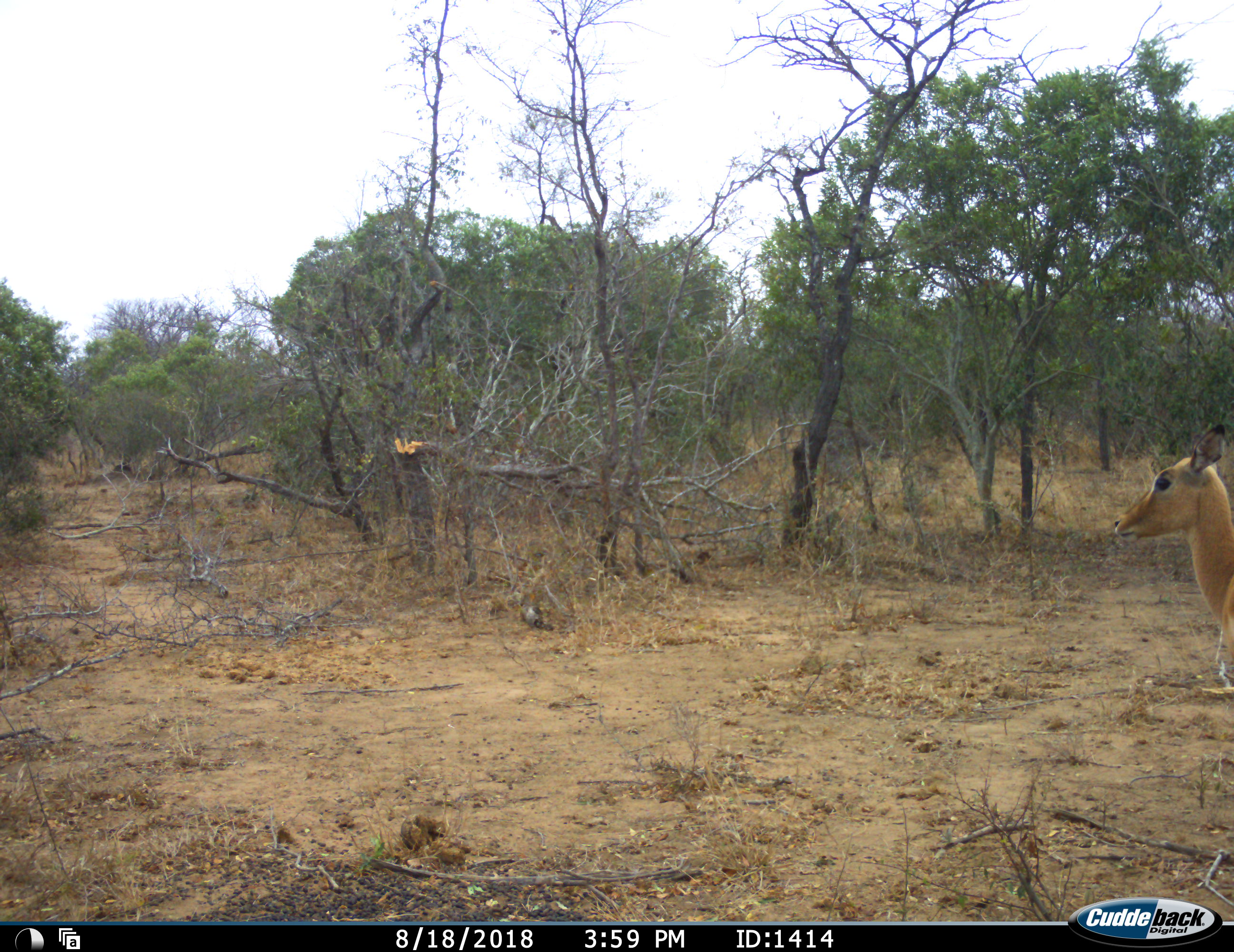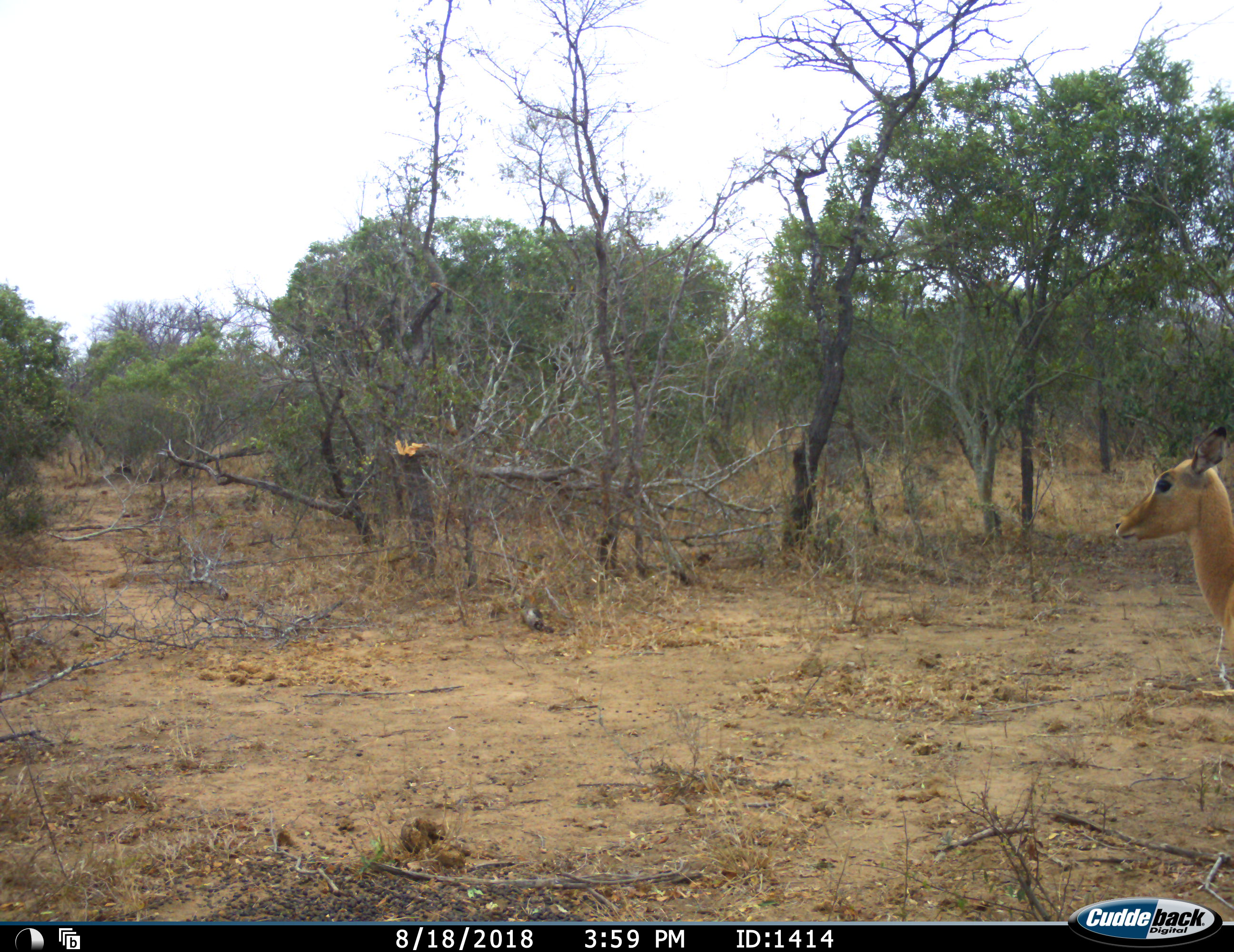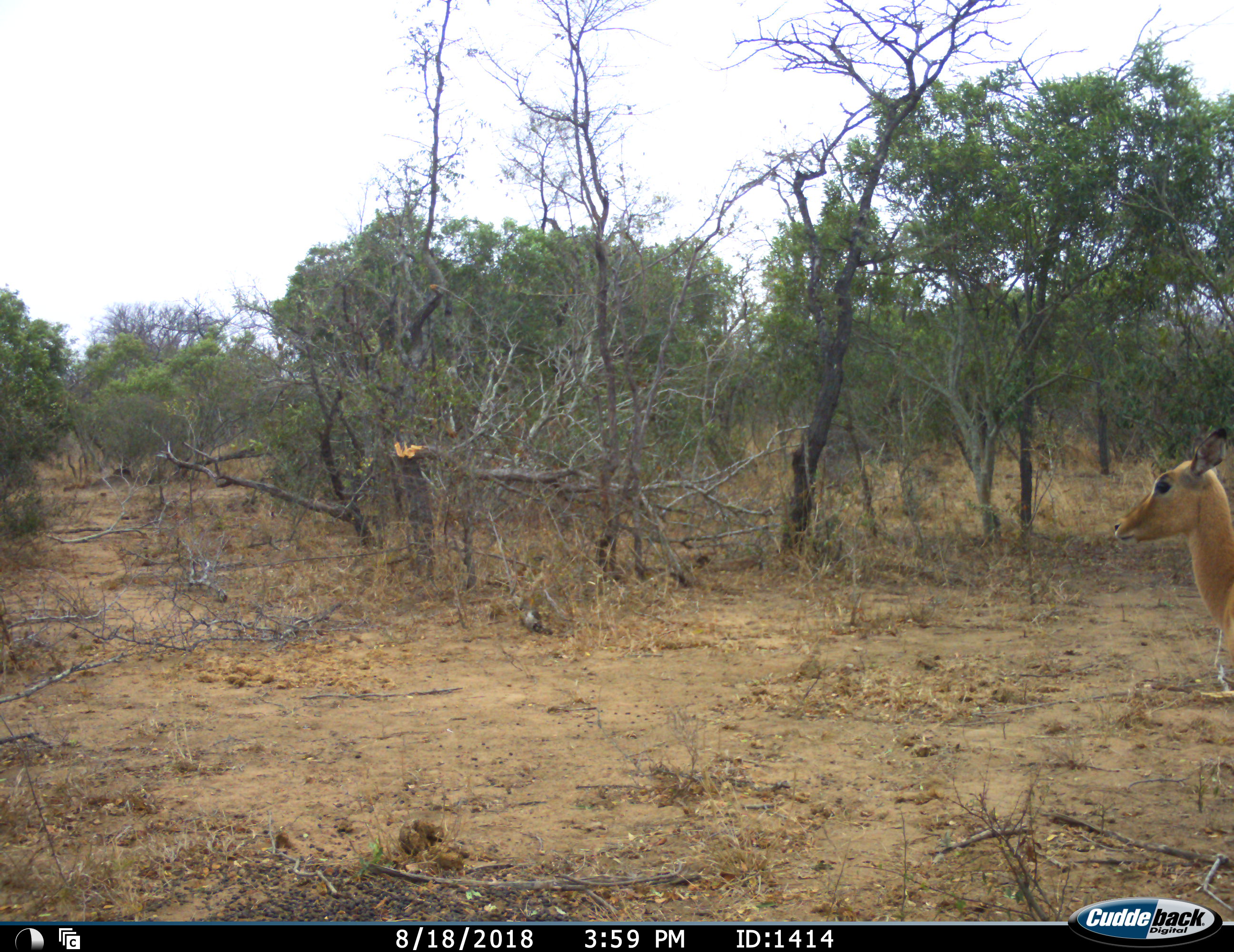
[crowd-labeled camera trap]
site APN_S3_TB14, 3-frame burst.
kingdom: Animalia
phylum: Chordata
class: Mammalia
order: Artiodactyla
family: Bovidae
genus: Aepyceros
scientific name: Aepyceros melampus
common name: impala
Impala (Aepyceros melampus), count 1. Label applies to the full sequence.